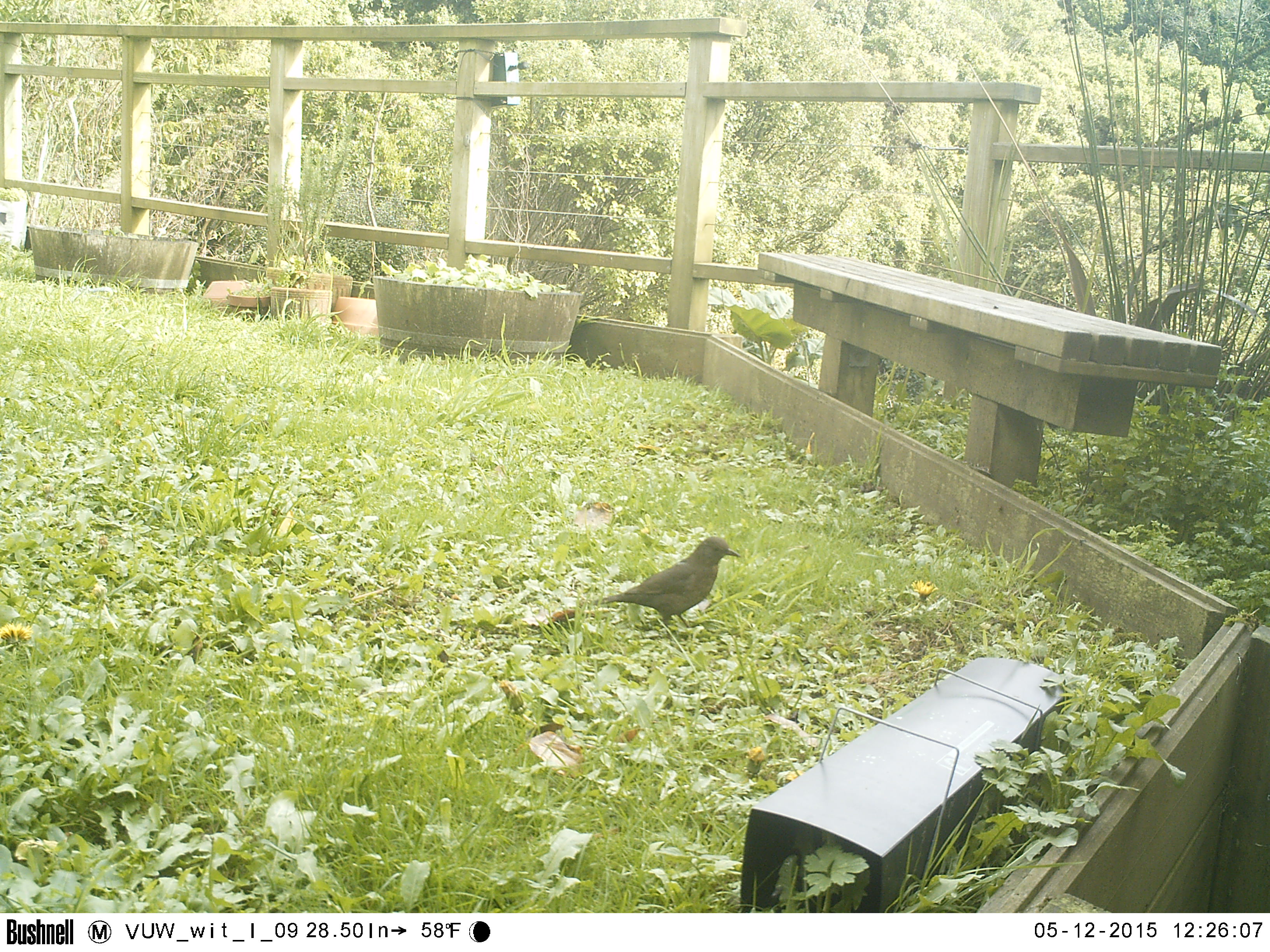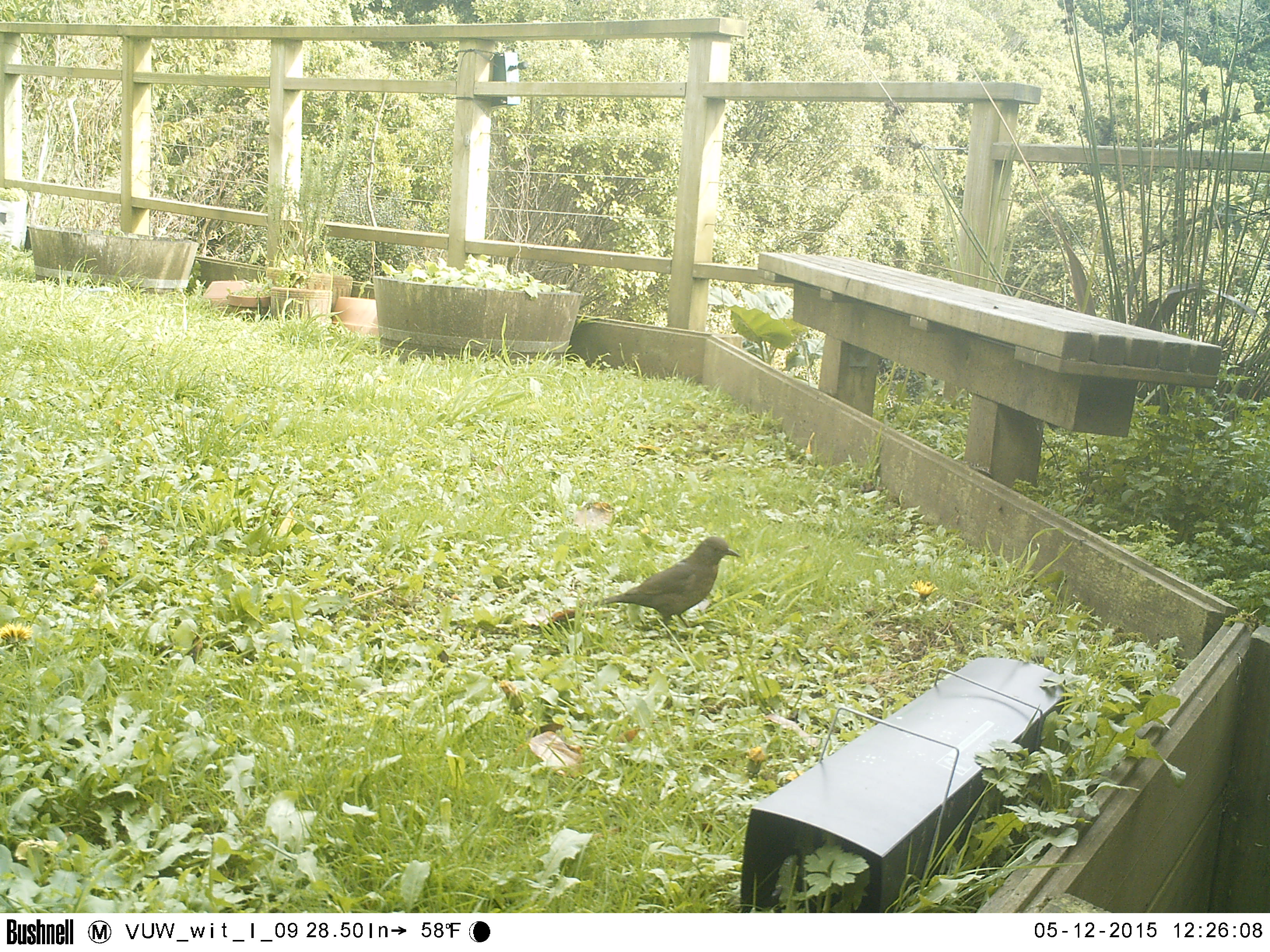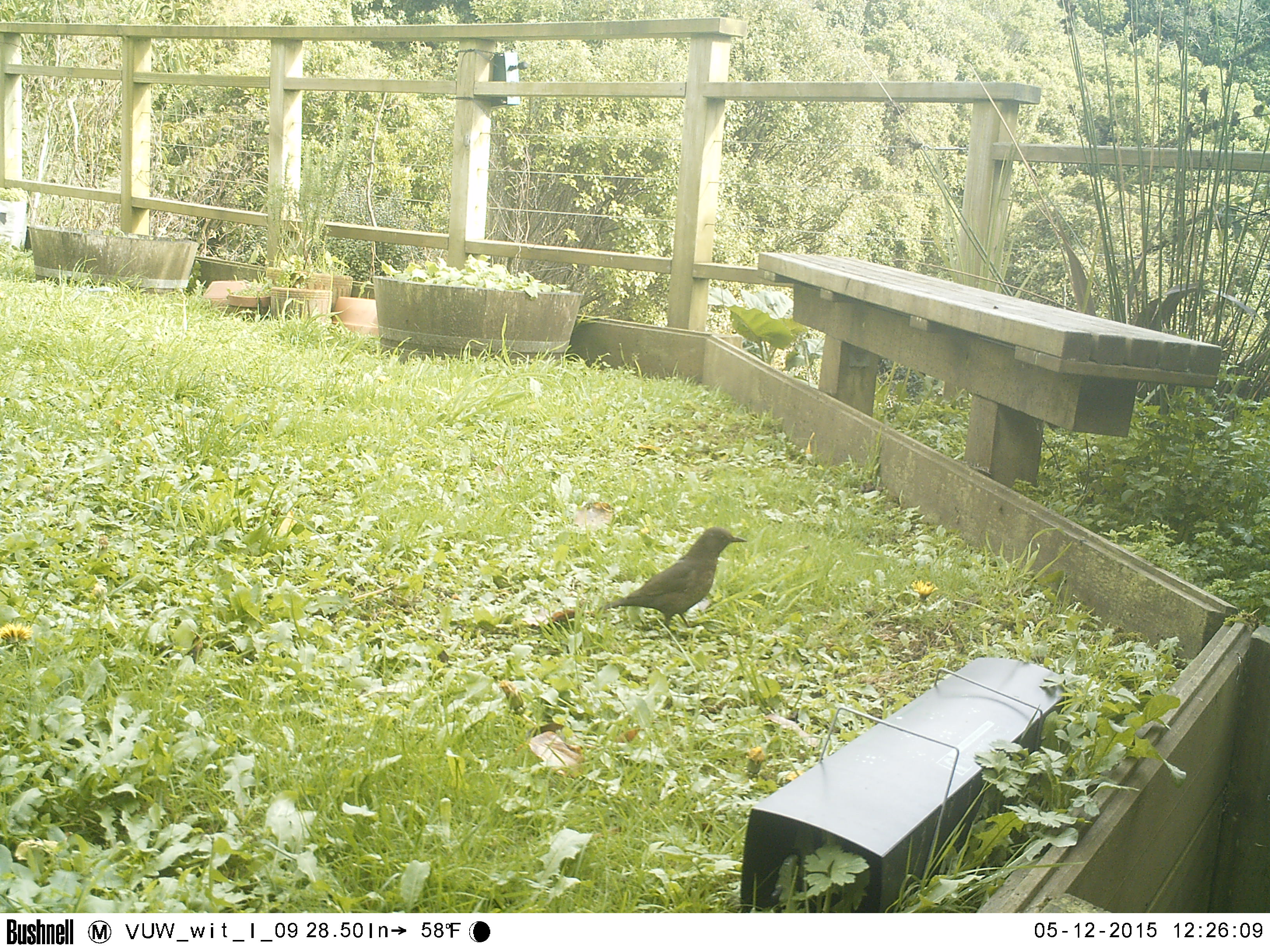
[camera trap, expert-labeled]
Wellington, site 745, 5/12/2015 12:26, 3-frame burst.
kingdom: Animalia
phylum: Chordata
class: Aves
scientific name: Aves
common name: bird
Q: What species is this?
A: Bird (Aves).